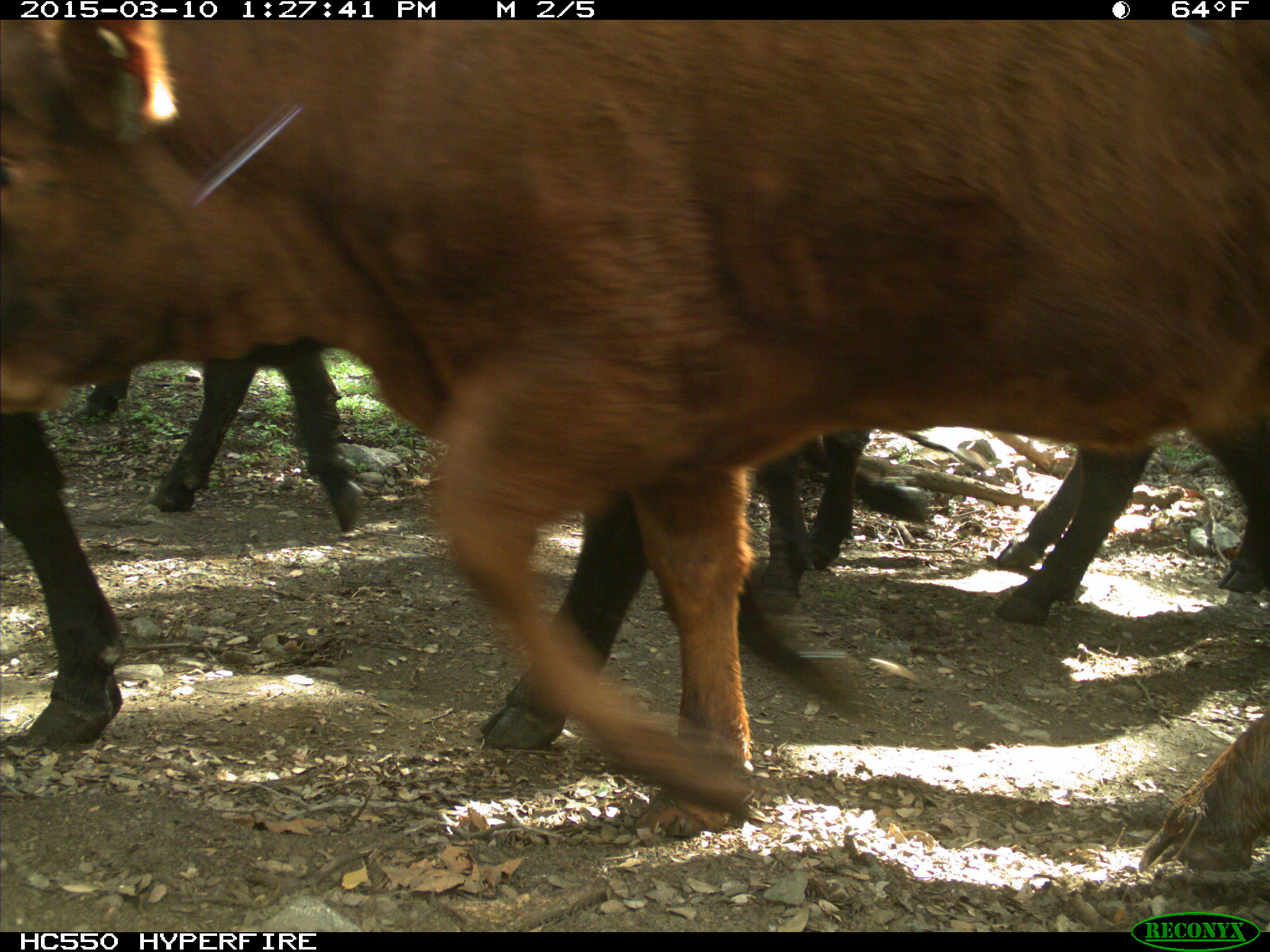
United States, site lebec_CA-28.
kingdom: Animalia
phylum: Chordata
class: Mammalia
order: Artiodactyla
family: Bovidae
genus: Bos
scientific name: Bos taurus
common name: domestic cow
Bos taurus (domestic cow).